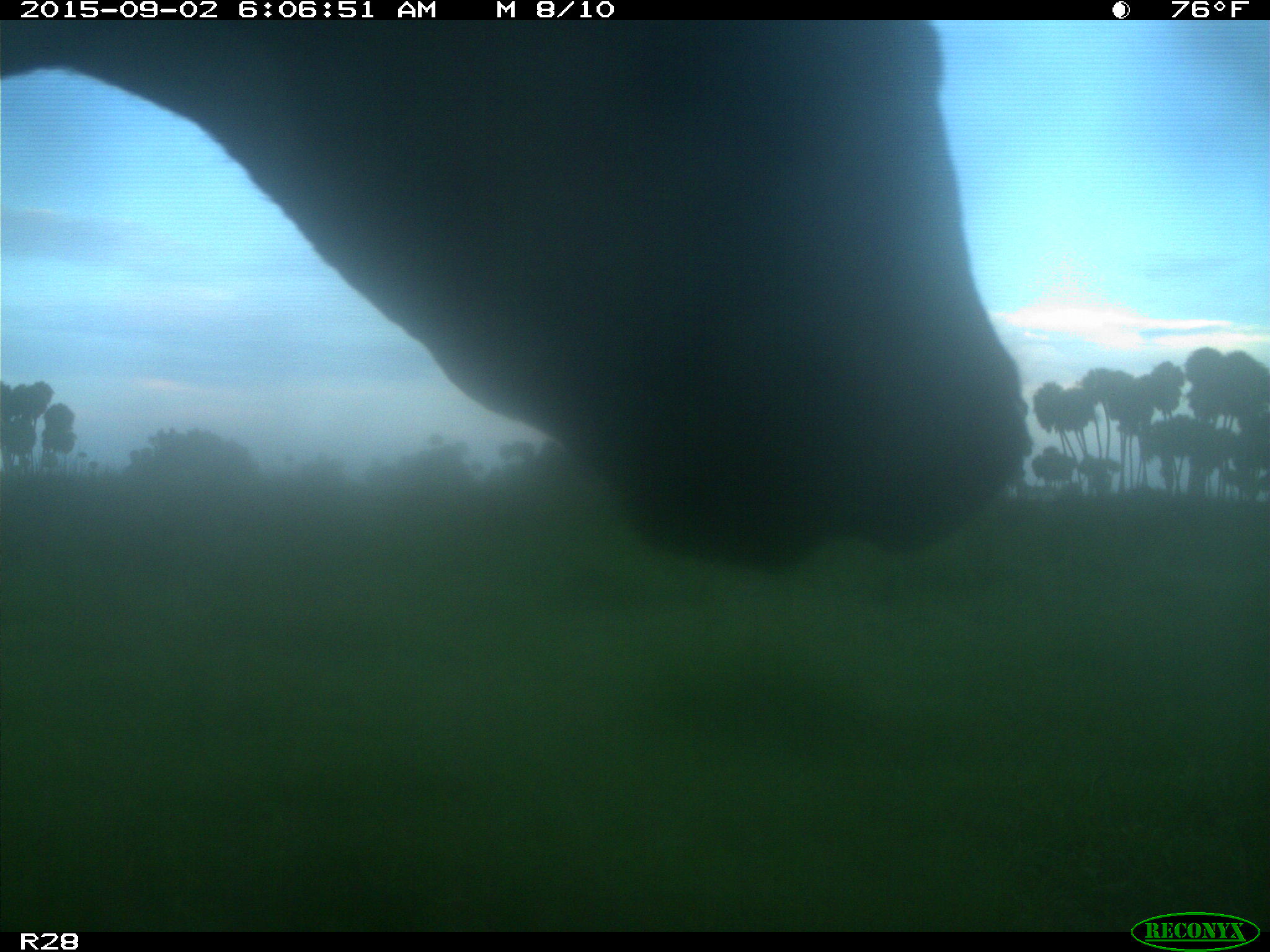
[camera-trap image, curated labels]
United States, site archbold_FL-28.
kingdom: Animalia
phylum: Chordata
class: Mammalia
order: Artiodactyla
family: Bovidae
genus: Bos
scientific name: Bos taurus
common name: domestic cow